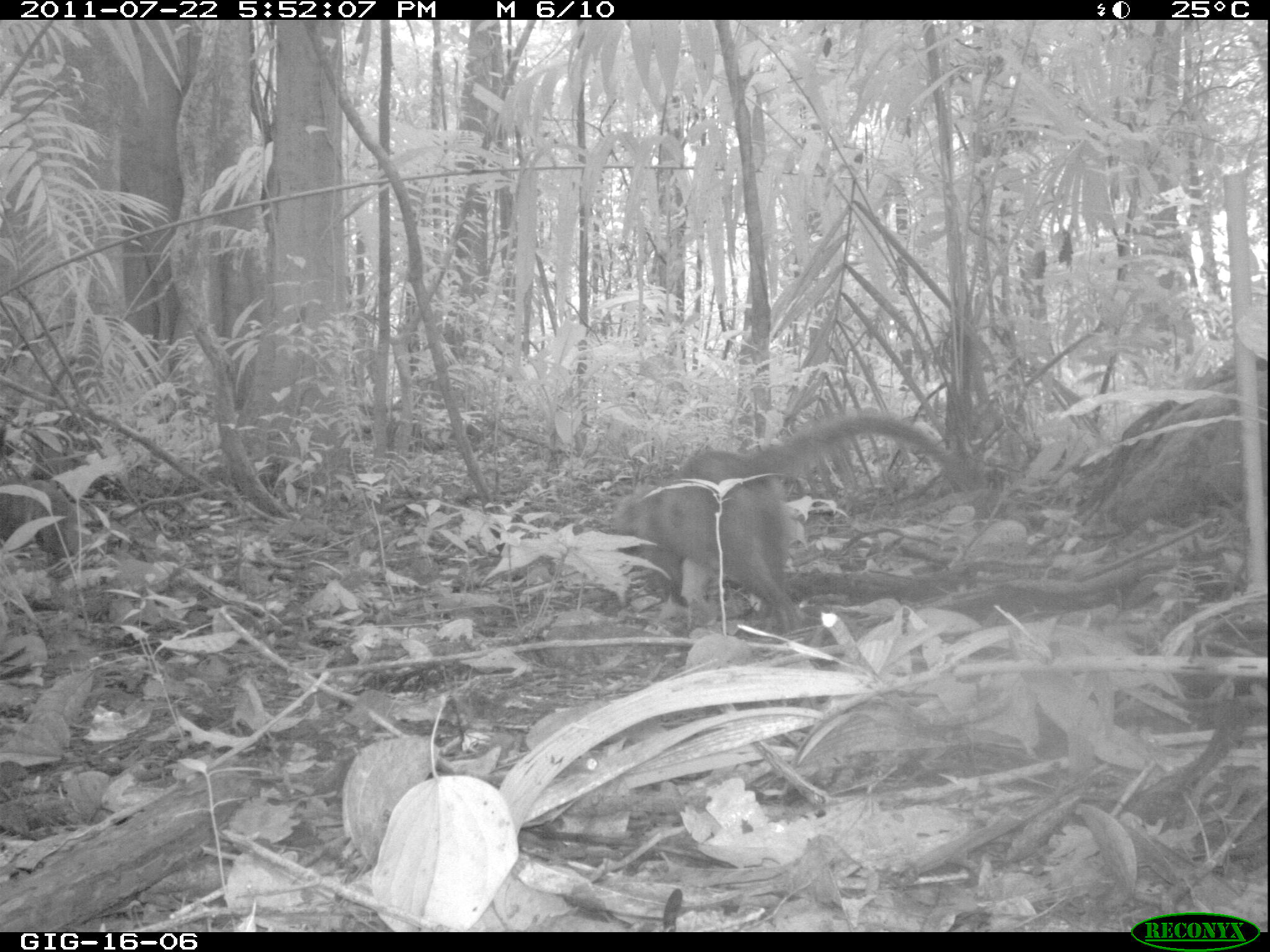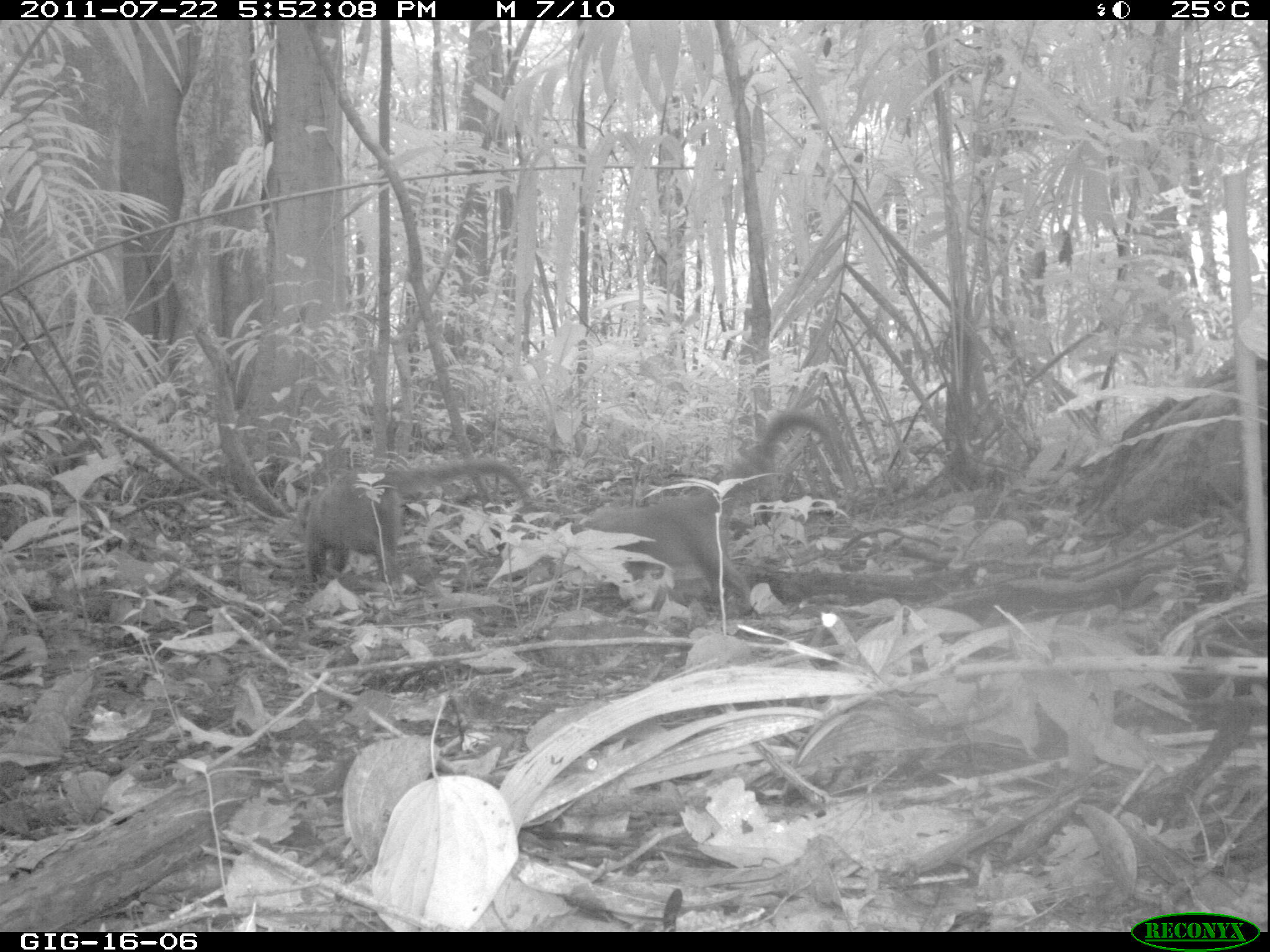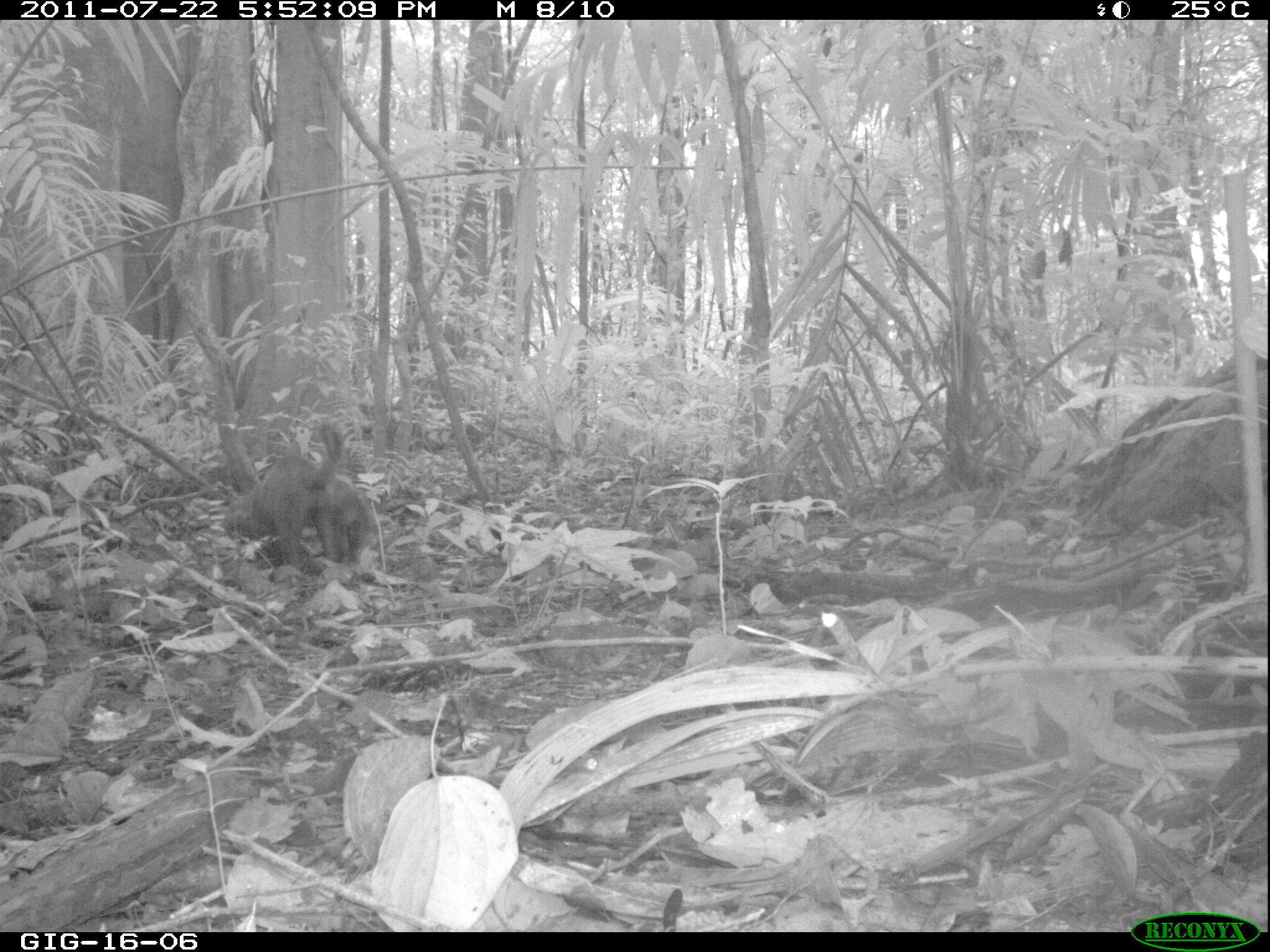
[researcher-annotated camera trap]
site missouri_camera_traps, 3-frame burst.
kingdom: Animalia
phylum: Chordata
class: Mammalia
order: Carnivora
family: Procyonidae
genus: Nasua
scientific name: Nasua narica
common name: white-nosed coati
White-nosed coati (Nasua narica). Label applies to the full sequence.